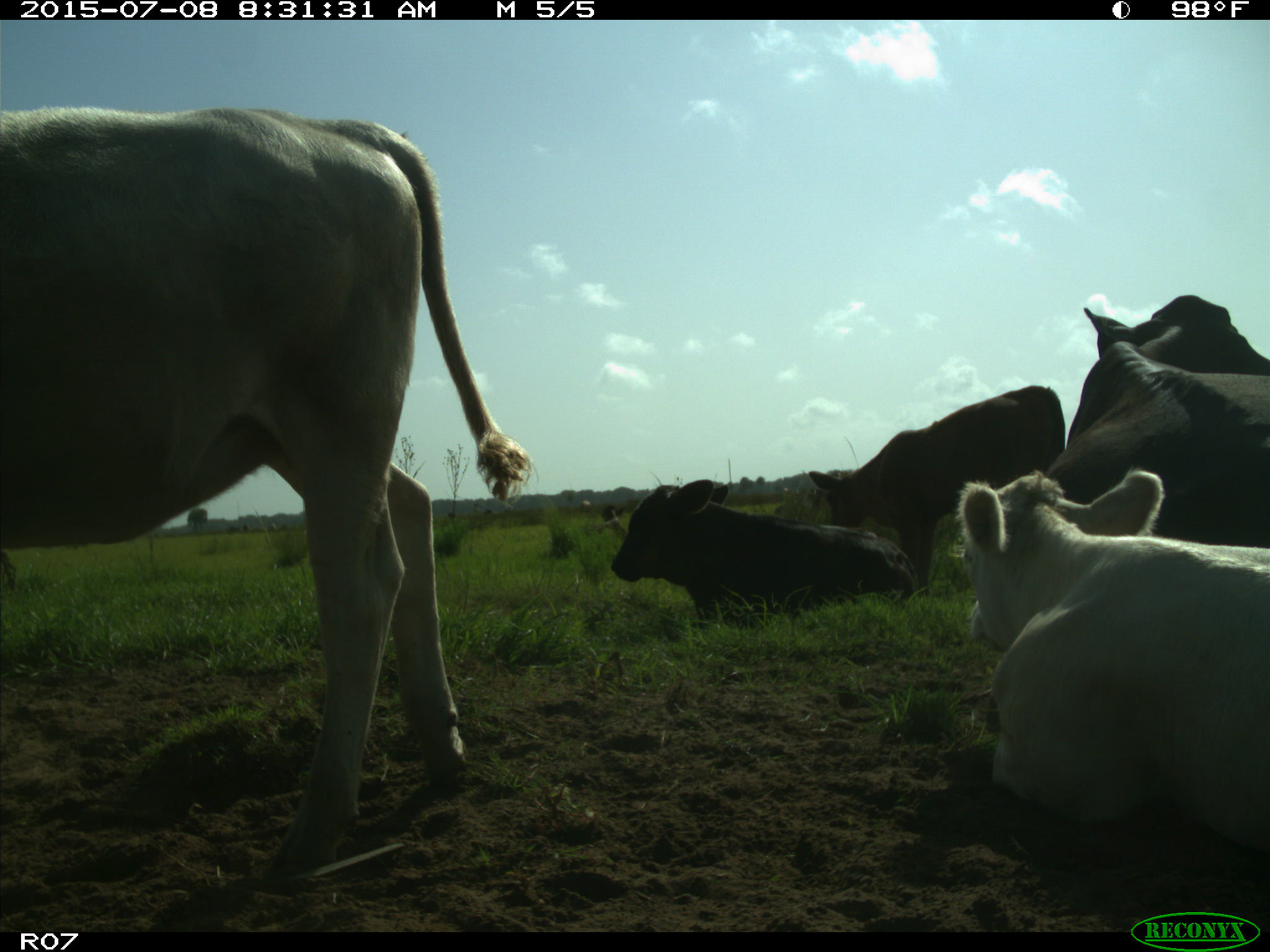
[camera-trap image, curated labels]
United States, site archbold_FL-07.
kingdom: Animalia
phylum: Chordata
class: Mammalia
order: Artiodactyla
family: Bovidae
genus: Bos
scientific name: Bos taurus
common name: domestic cow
Bos taurus (domestic cow).